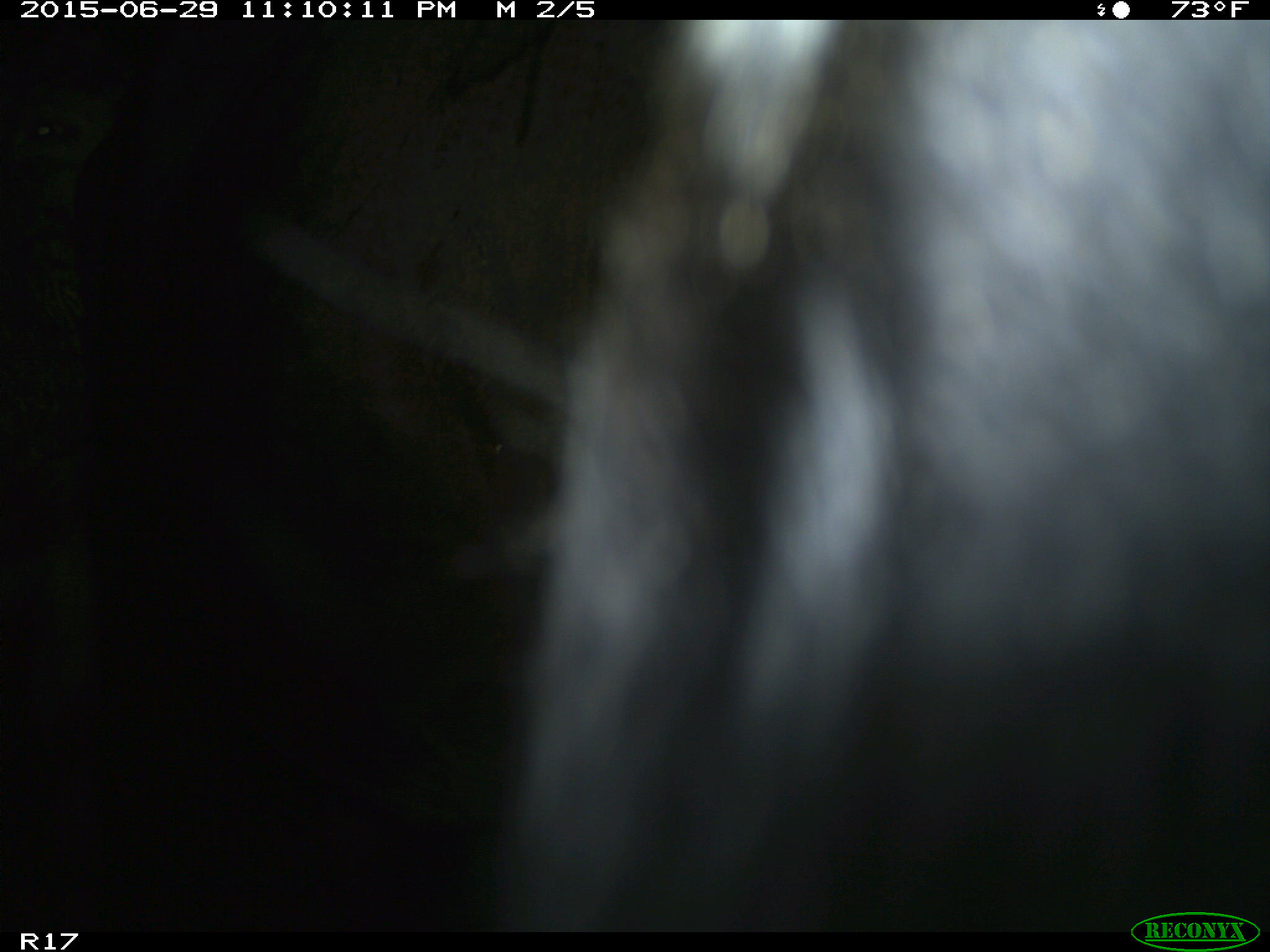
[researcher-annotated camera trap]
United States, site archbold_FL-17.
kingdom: Animalia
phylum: Chordata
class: Mammalia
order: Artiodactyla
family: Bovidae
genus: Bos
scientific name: Bos taurus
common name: domestic cow